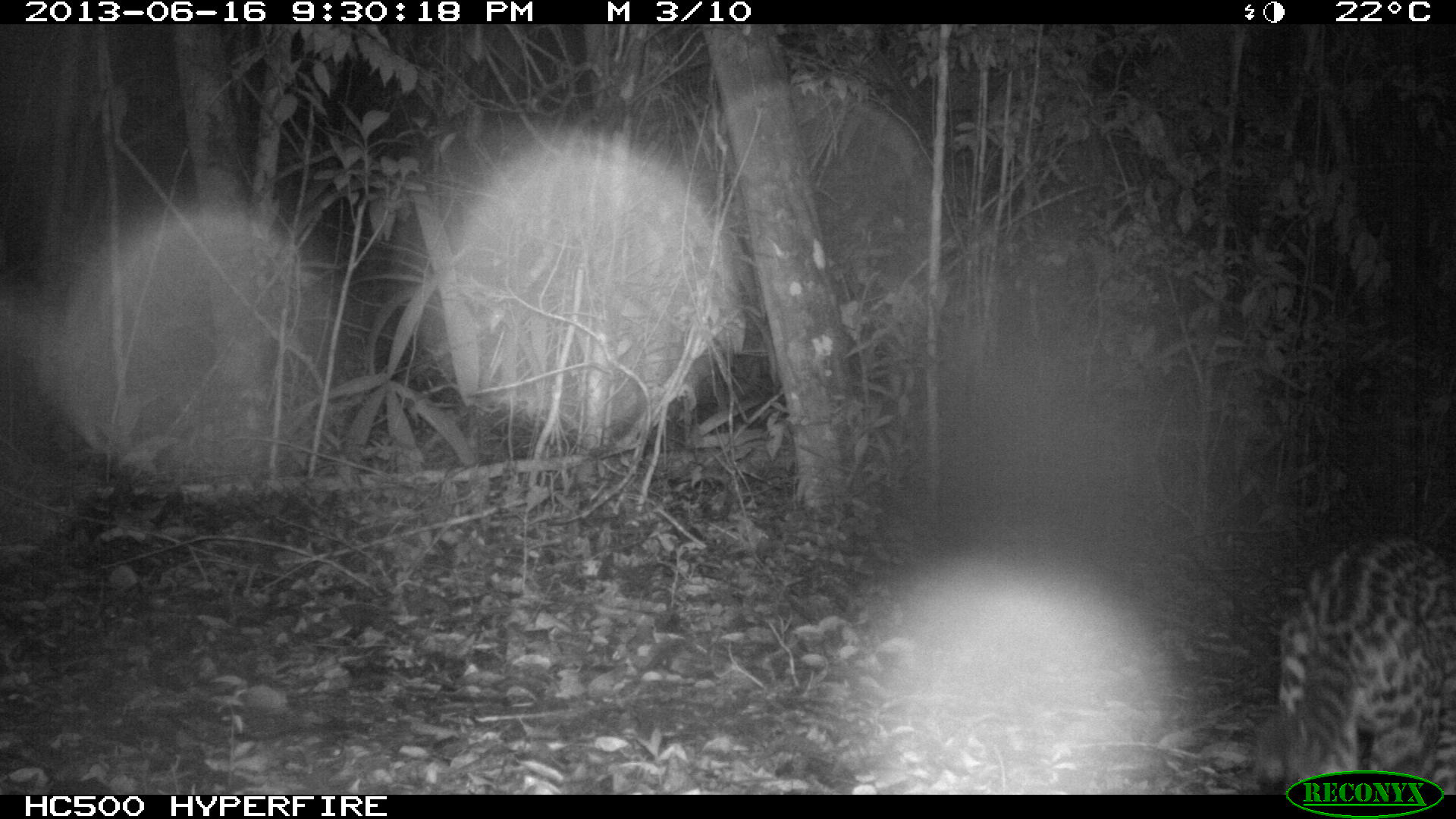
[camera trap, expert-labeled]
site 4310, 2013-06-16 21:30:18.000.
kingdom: Animalia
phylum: Chordata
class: Mammalia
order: Carnivora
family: Felidae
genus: Leopardus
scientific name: Leopardus pardalis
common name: ocelot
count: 1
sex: female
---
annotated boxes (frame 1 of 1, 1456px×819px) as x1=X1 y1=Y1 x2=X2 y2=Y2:
leopardus pardalis: x1=1254 y1=536 x2=1455 y2=792